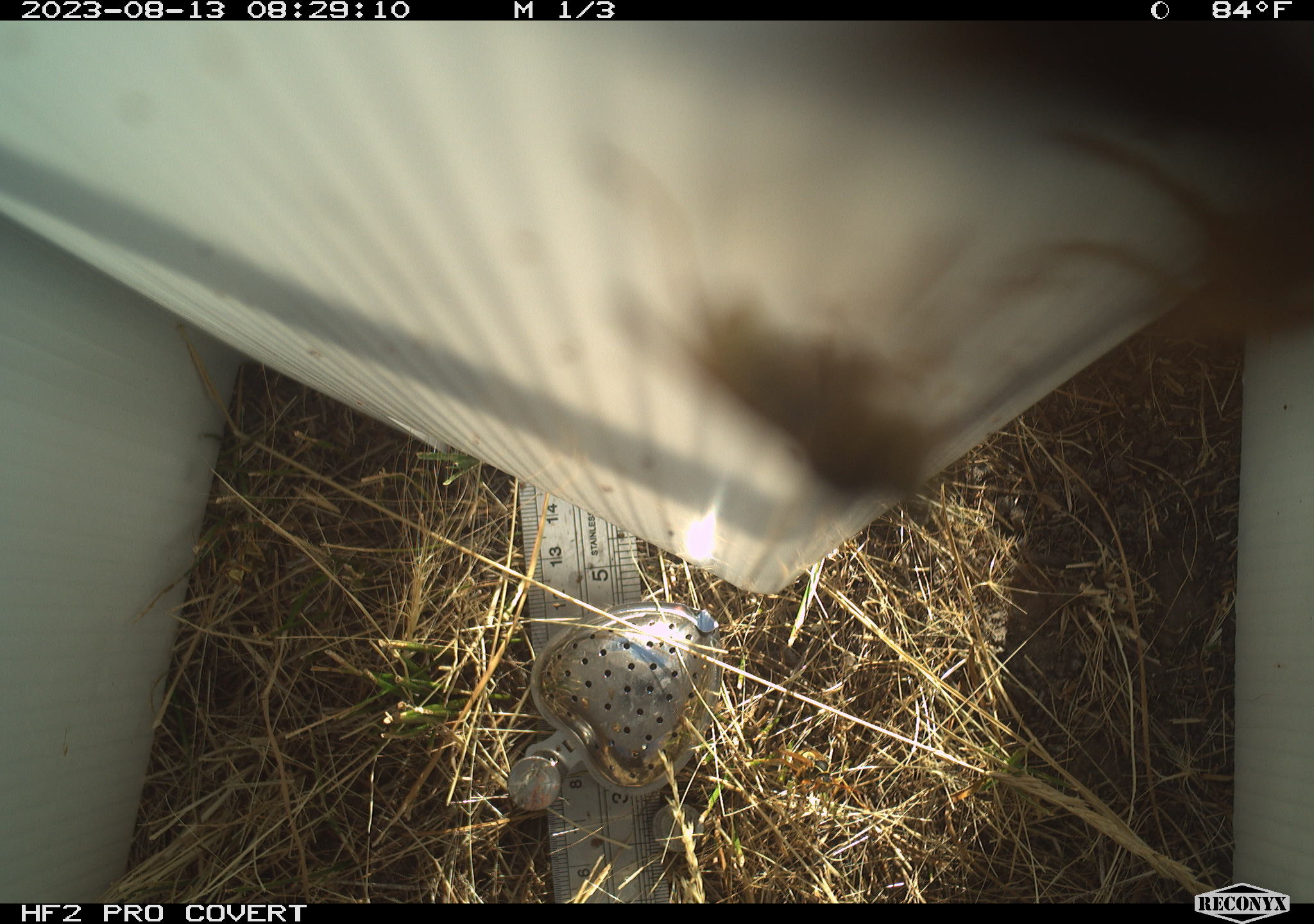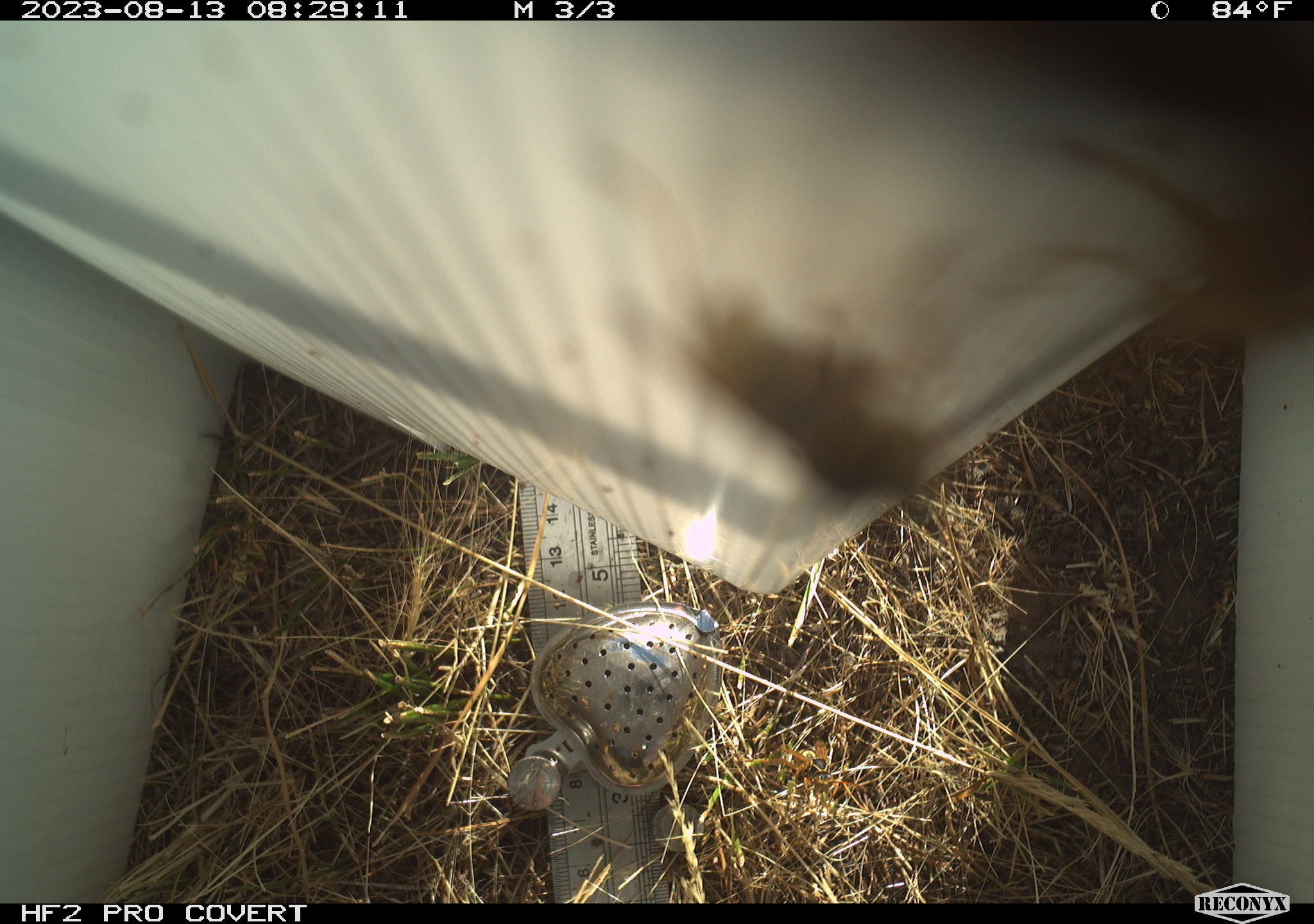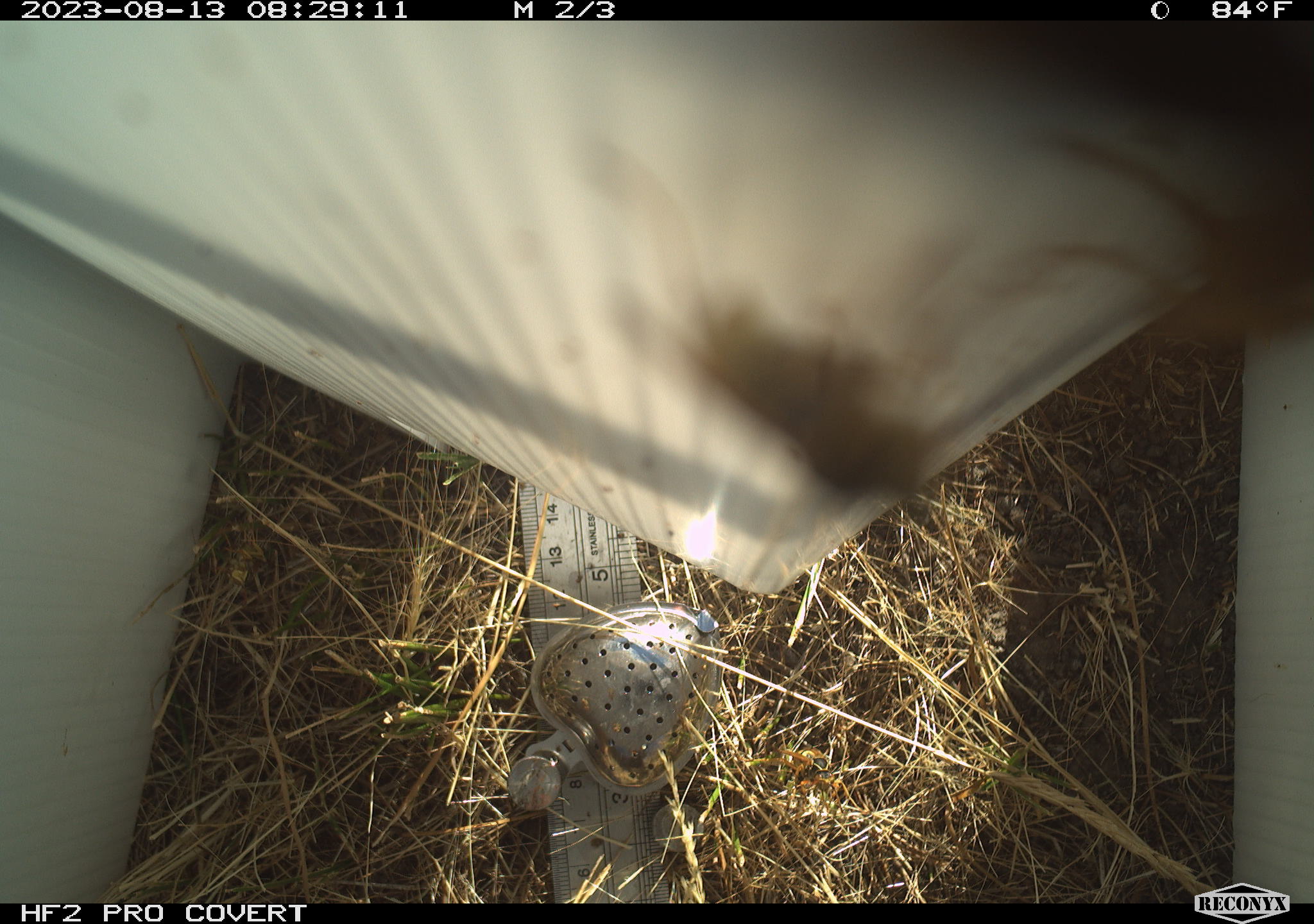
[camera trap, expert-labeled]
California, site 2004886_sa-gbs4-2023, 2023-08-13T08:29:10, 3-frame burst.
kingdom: Animalia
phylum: Arthropoda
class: Insecta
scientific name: Insecta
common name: insect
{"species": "insect (Insecta)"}